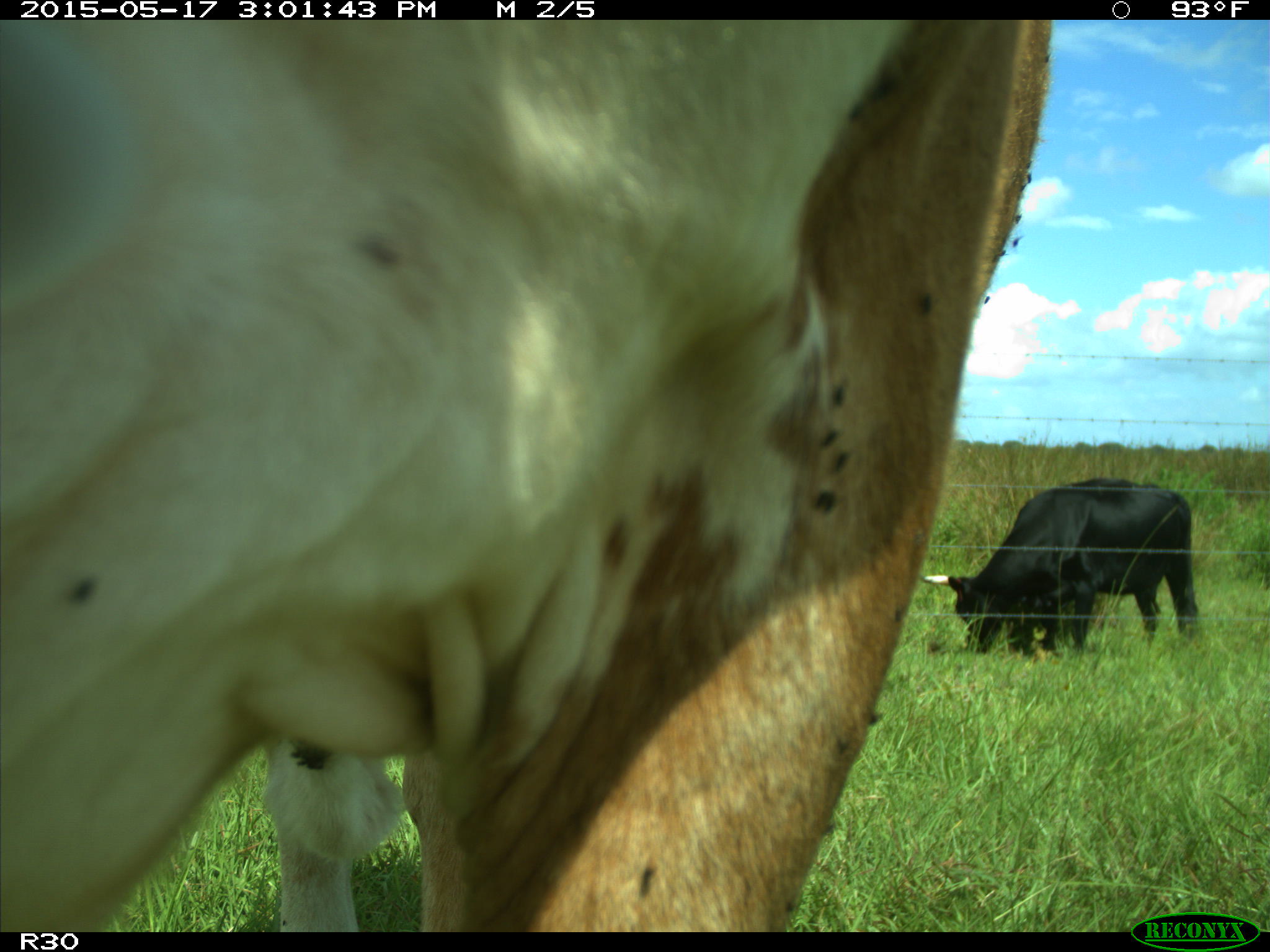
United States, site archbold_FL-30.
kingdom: Animalia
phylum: Chordata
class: Mammalia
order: Artiodactyla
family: Bovidae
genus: Bos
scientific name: Bos taurus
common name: domestic cow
Bos taurus (domestic cow).